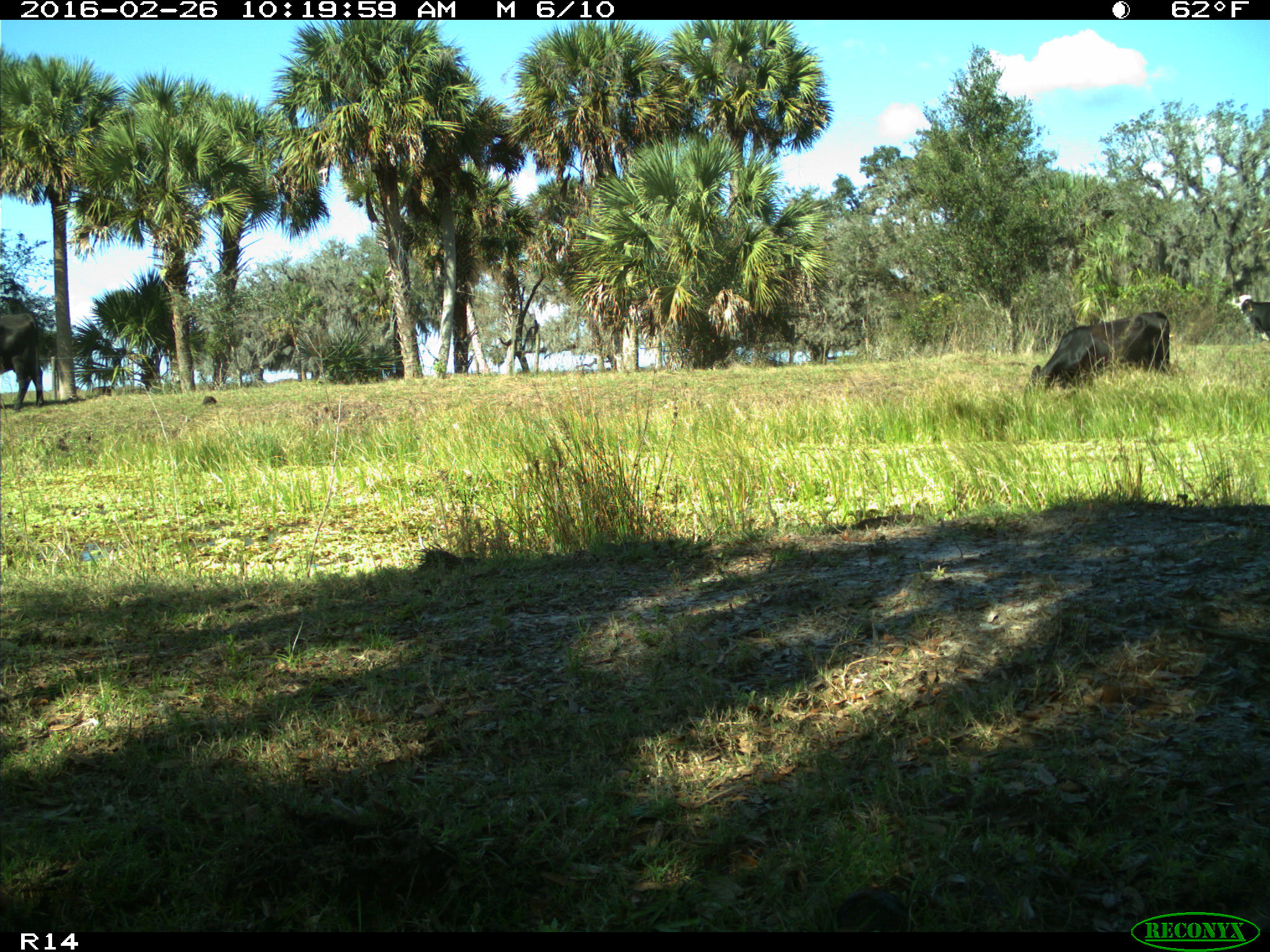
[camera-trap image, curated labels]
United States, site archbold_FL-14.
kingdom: Animalia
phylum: Chordata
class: Mammalia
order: Artiodactyla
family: Bovidae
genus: Bos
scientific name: Bos taurus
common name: domestic cow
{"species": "Bos taurus (domestic cow)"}